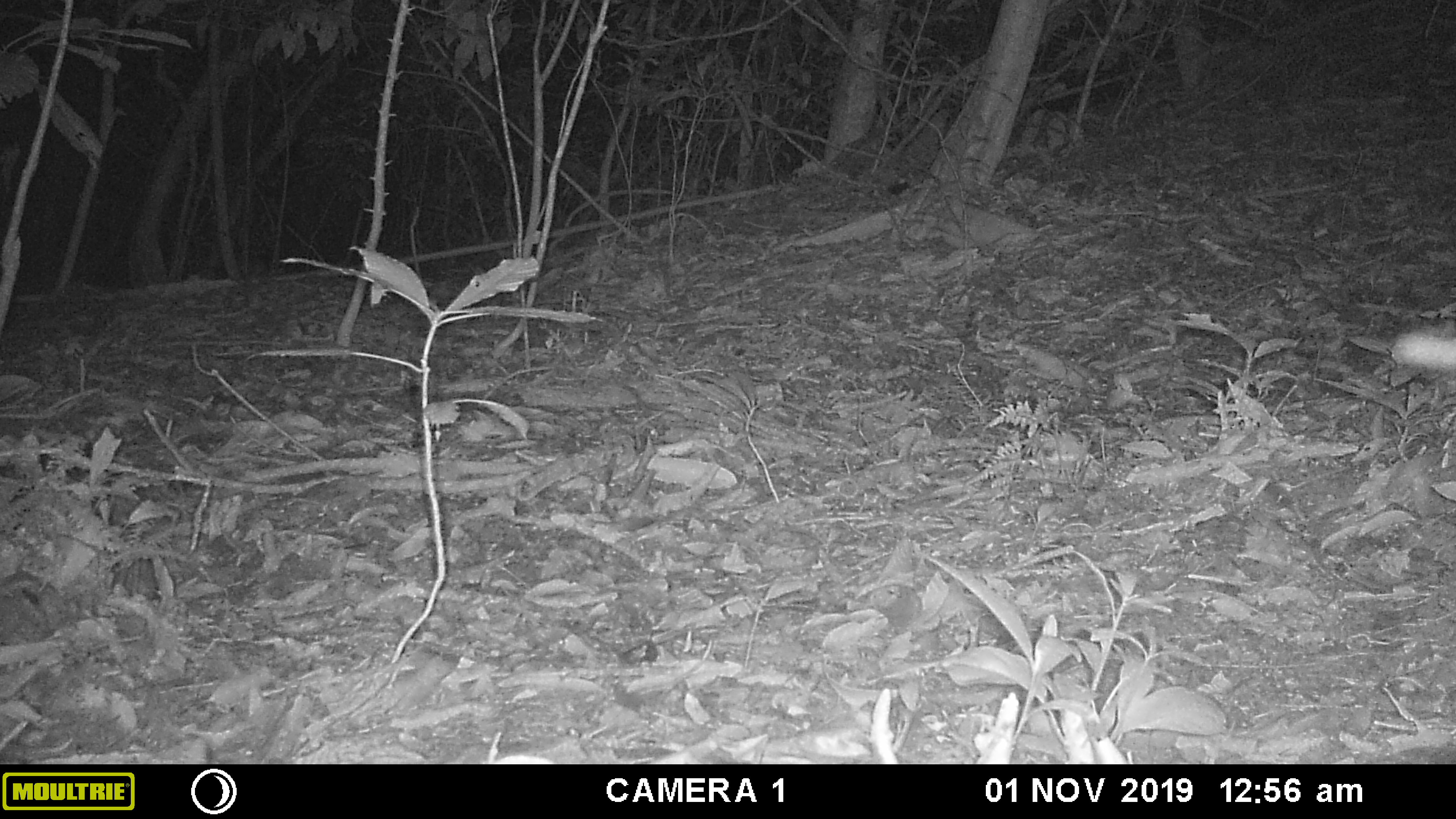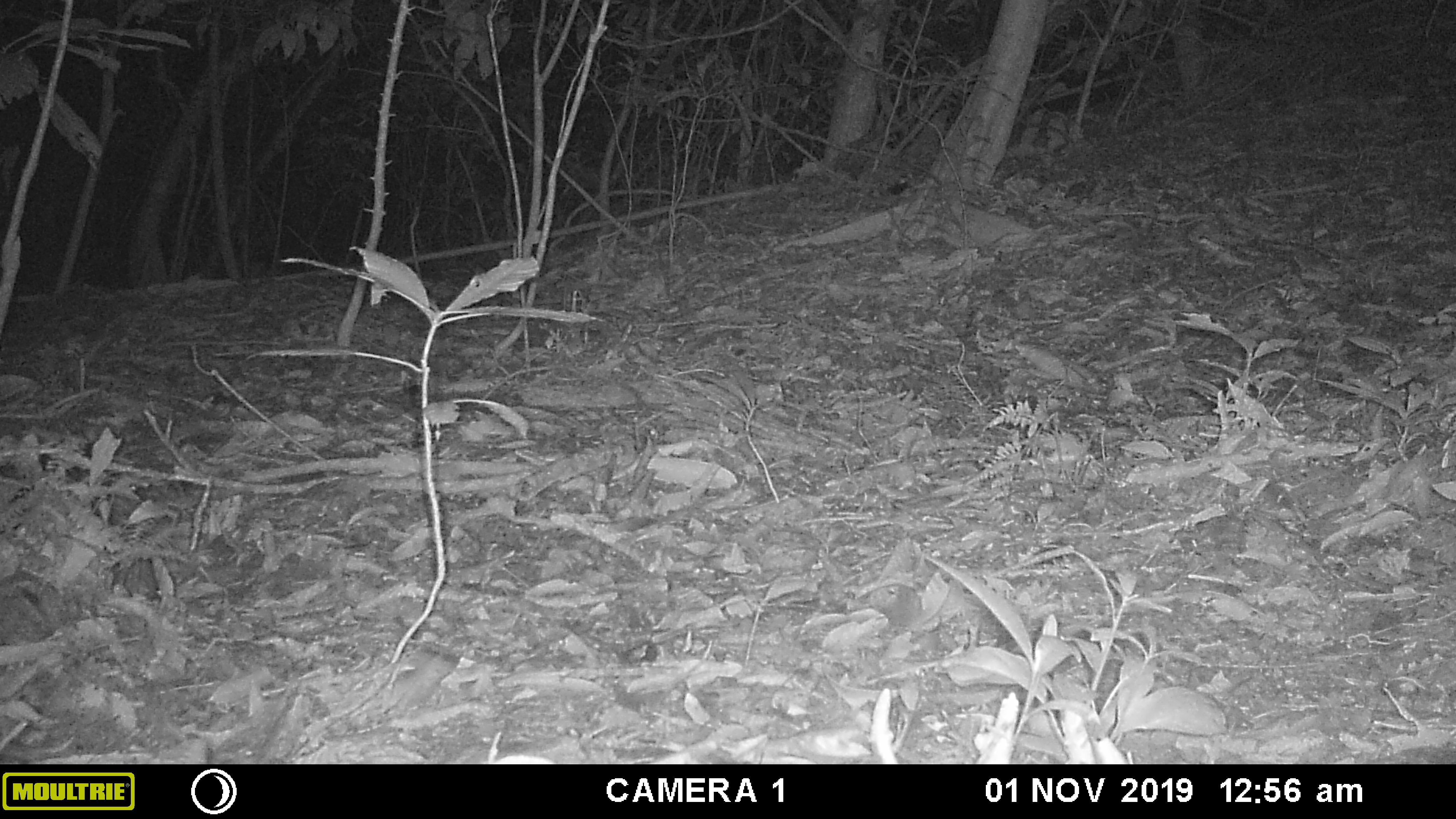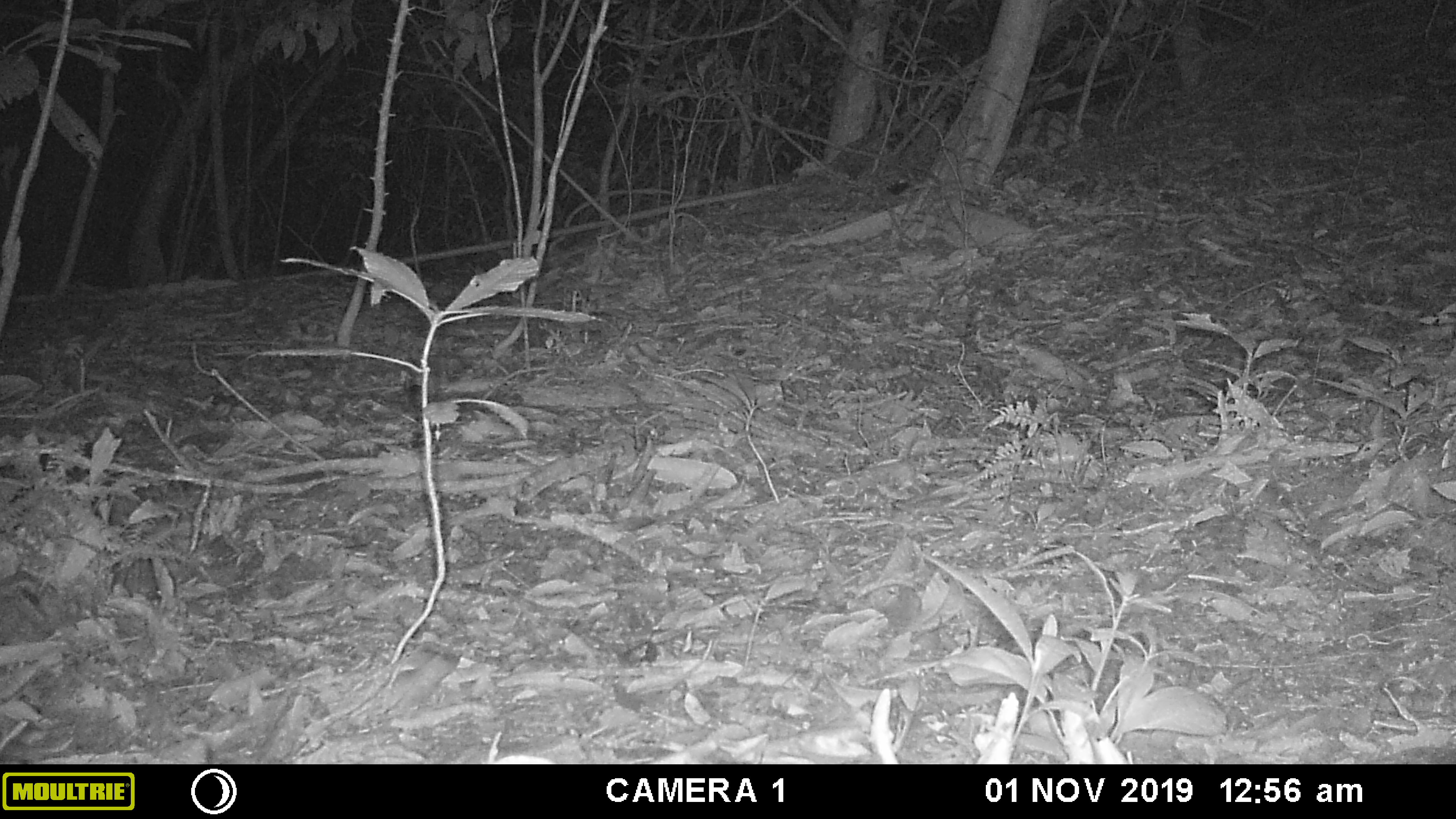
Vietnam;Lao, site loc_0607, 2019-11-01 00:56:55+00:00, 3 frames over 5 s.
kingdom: Animalia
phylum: Chordata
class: Mammalia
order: Carnivora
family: Mustelidae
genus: Melogale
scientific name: Melogale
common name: ferret badger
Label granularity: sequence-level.